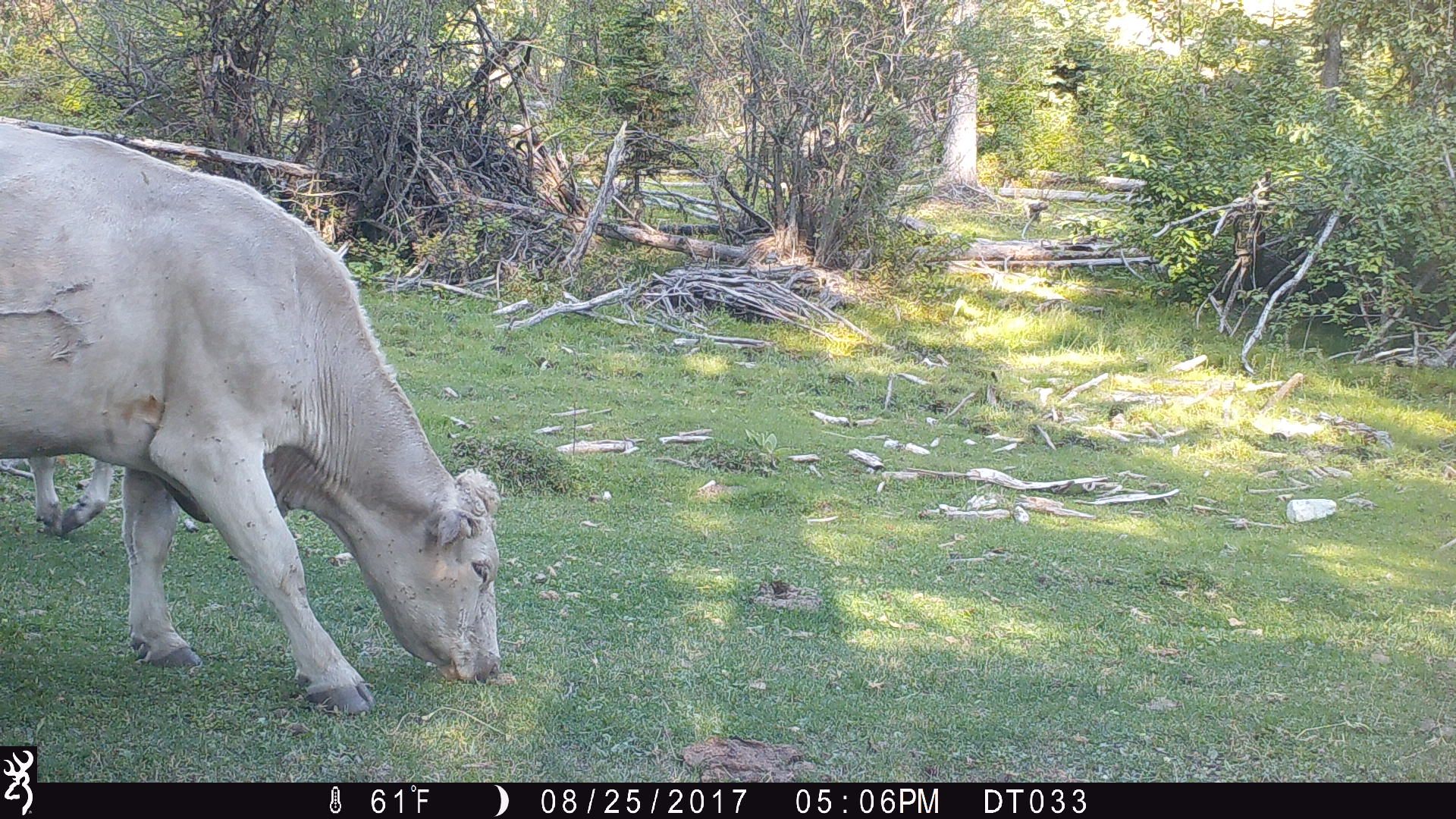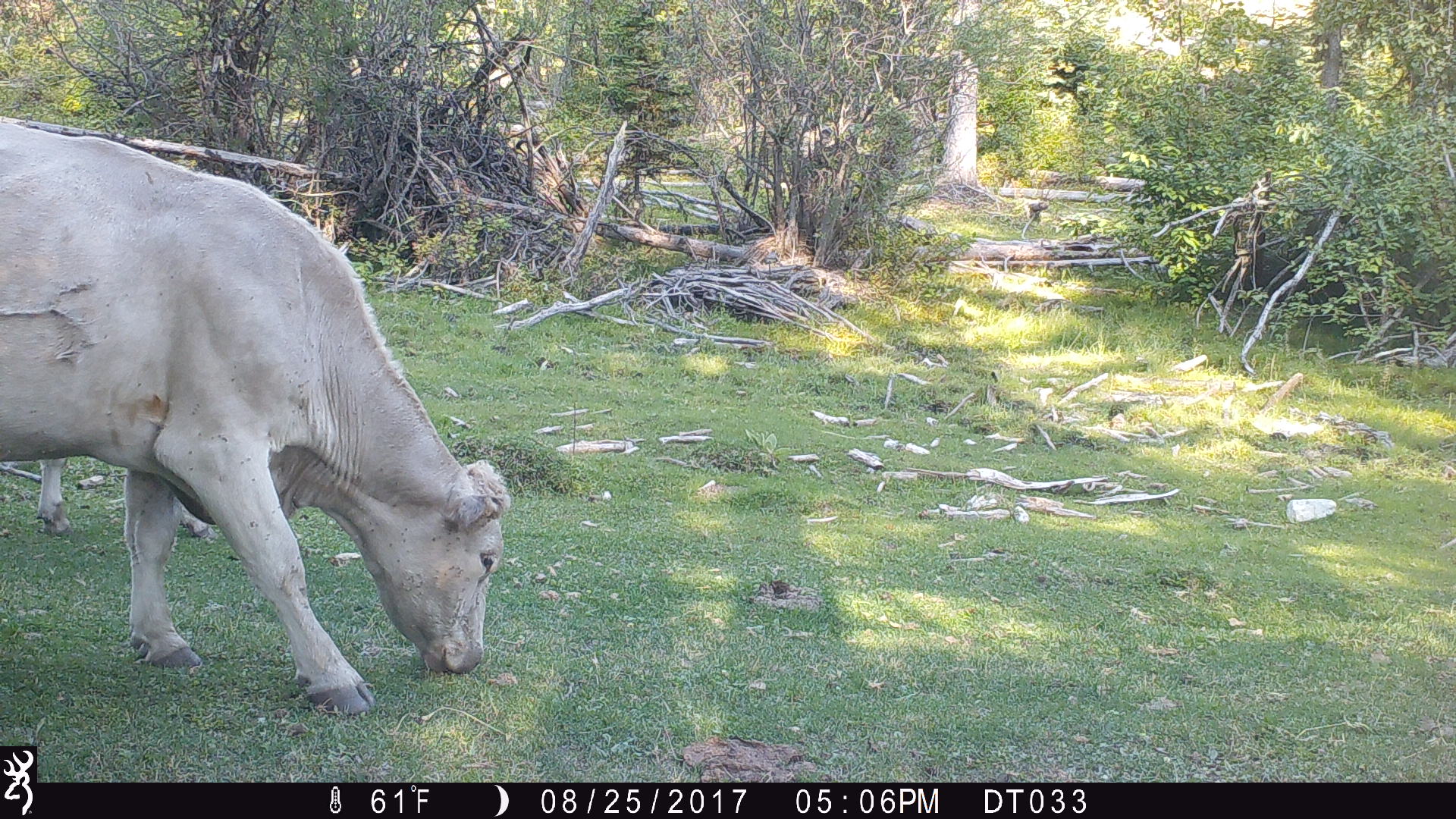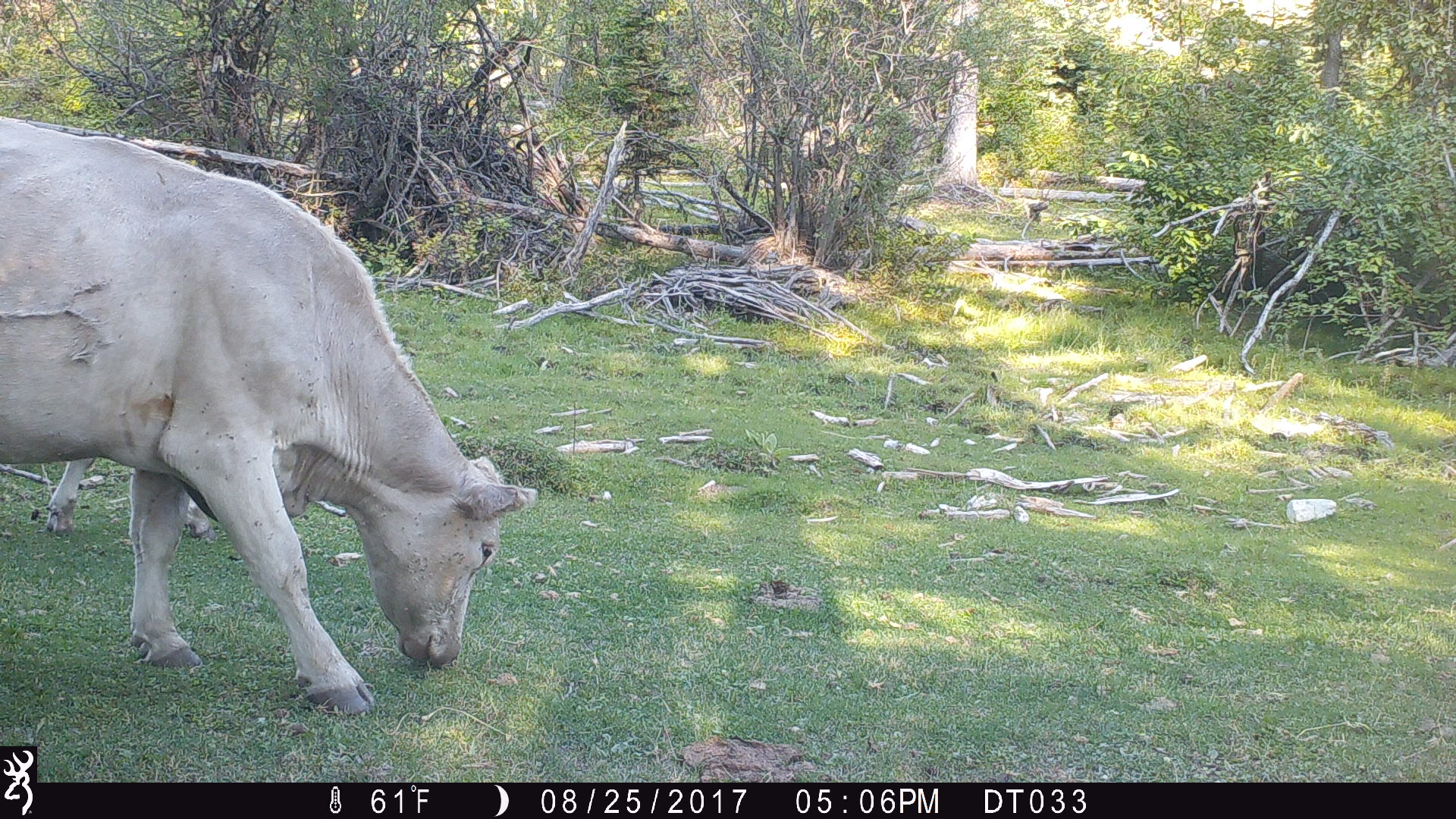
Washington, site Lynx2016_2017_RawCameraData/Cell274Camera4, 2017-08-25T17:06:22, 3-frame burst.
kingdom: Animalia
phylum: Chordata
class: Mammalia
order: Artiodactyla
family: Bovidae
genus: Bos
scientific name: Bos taurus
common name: domestic cattle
Domestic cattle (Bos taurus). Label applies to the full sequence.